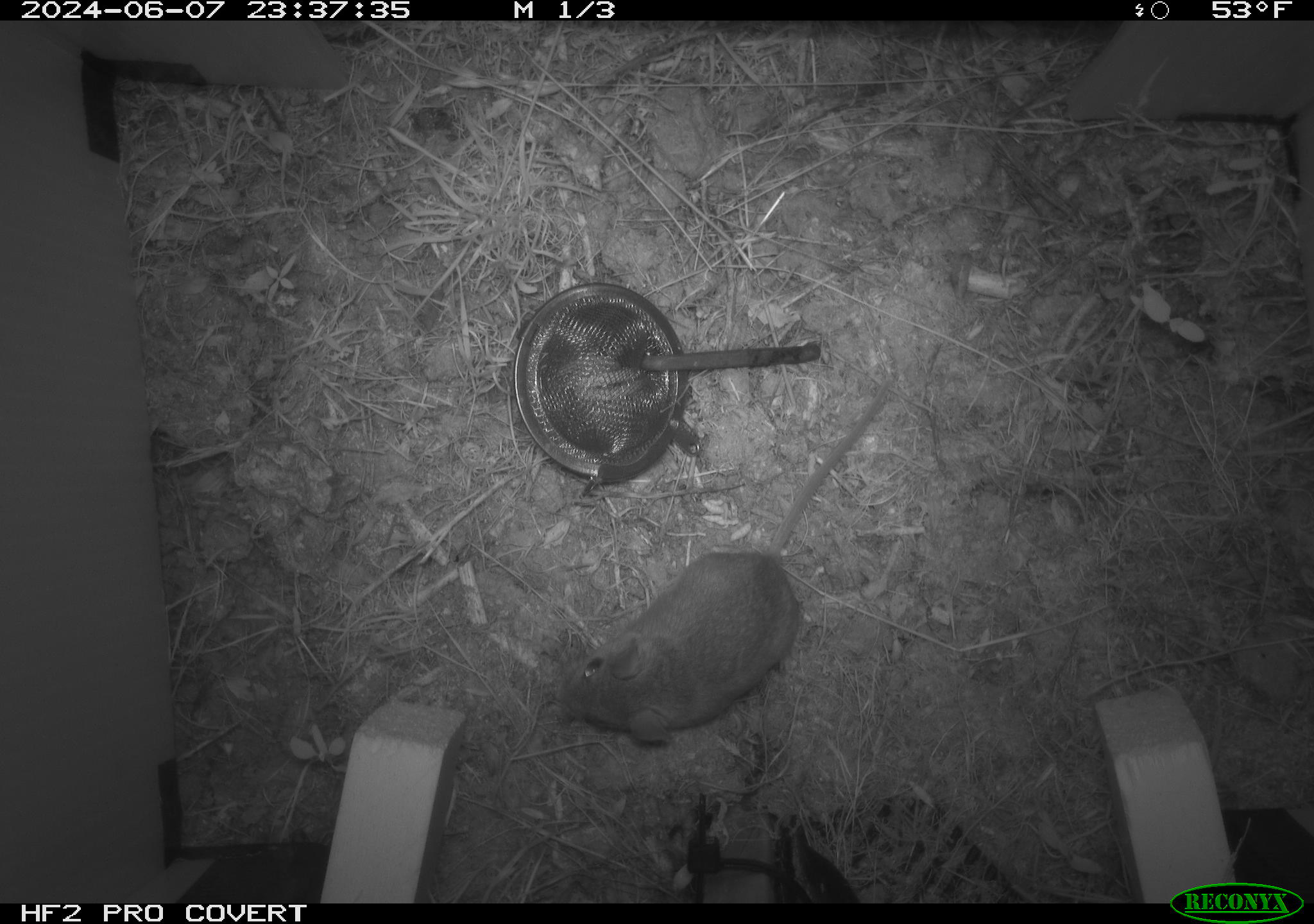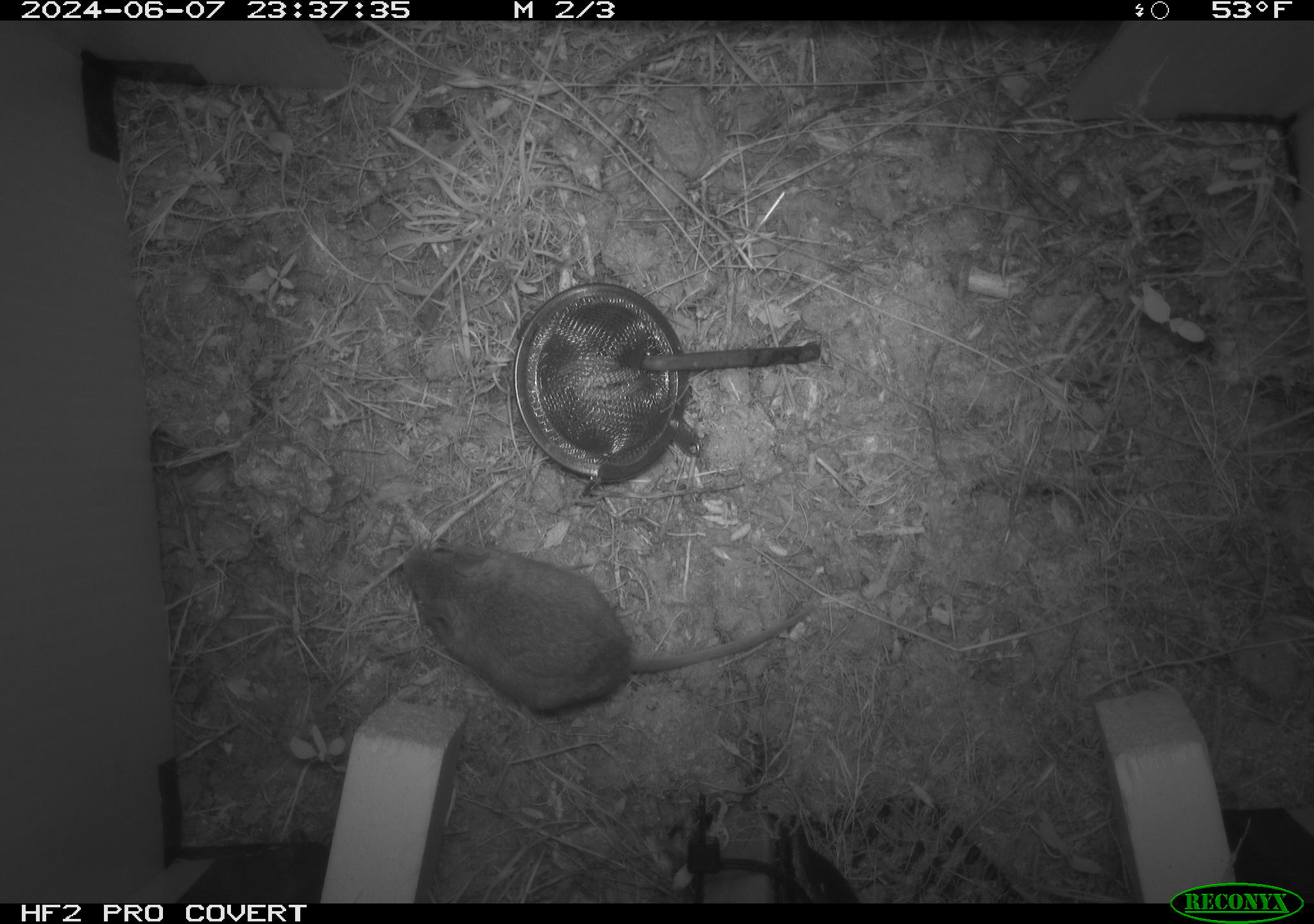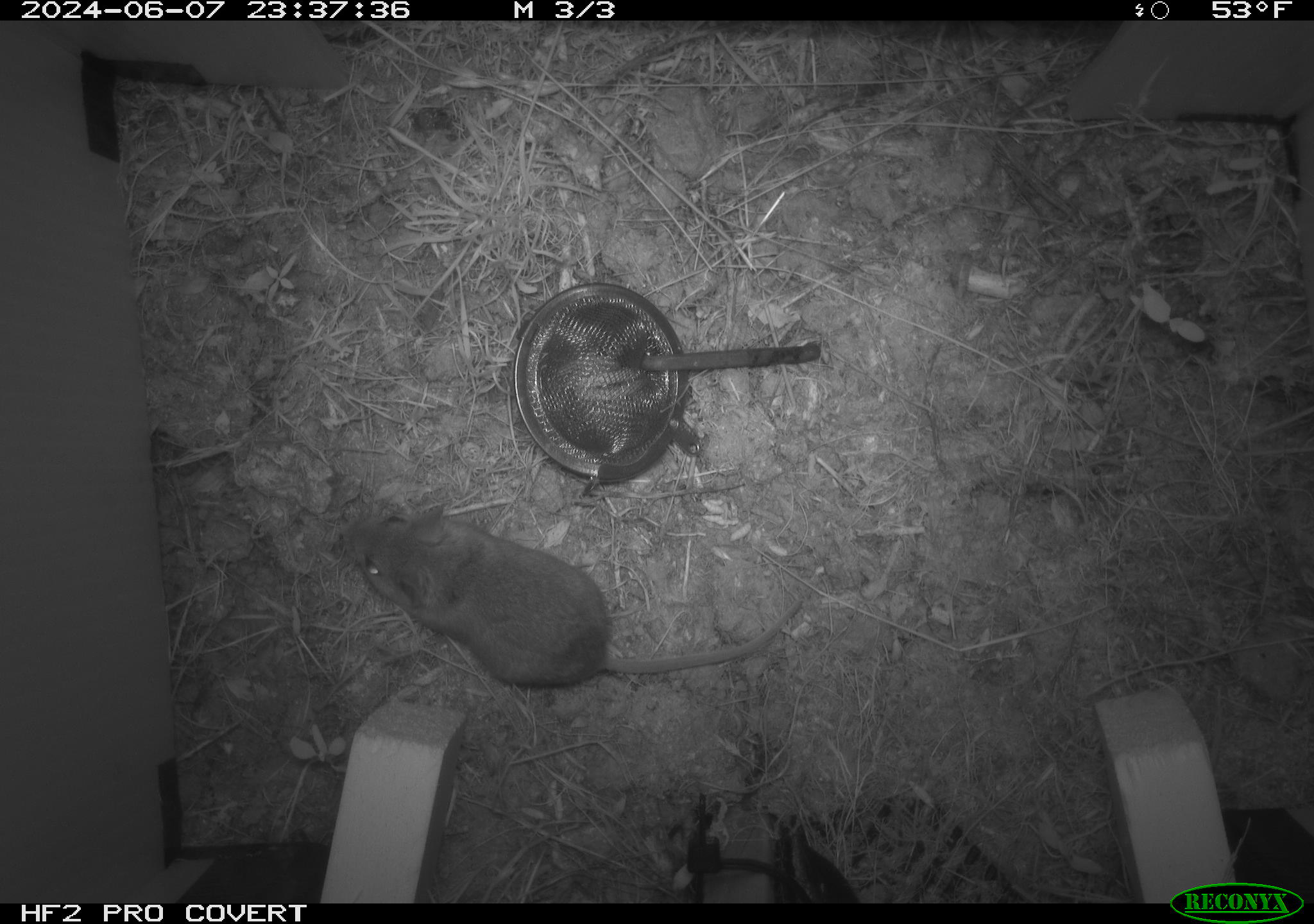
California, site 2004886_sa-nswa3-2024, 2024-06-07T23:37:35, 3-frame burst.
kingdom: Animalia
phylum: Chordata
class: Mammalia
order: Rodentia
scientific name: Rodentia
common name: rodent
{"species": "rodent (Rodentia)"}